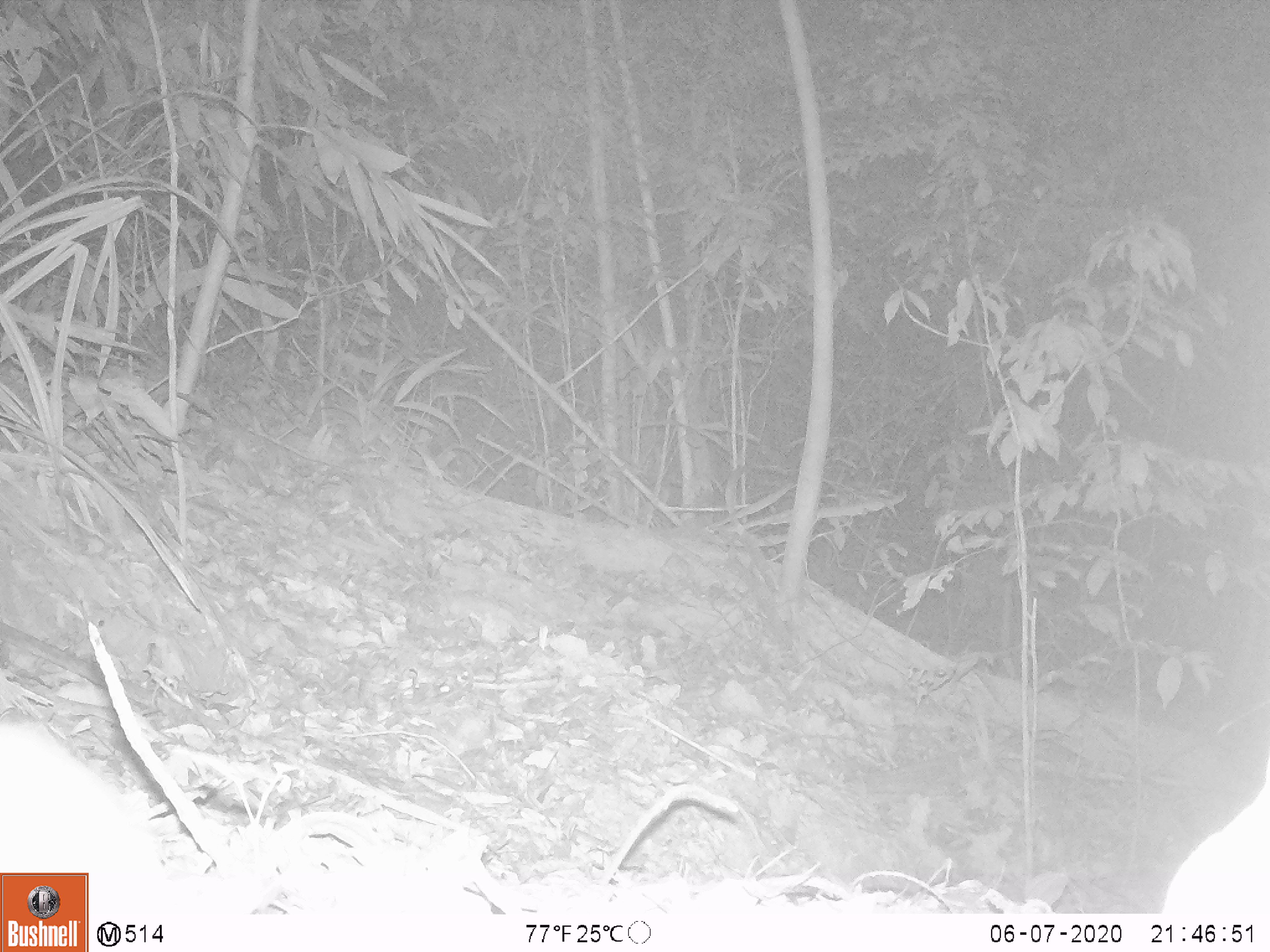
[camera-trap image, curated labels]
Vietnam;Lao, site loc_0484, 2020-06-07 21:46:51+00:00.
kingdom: Animalia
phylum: Chordata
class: Mammalia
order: Rodentia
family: Muridae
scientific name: Muridae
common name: old-world mice and rats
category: unidentified murid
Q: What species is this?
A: Unidentified murid (old-world mice and rats) (Muridae).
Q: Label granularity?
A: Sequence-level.